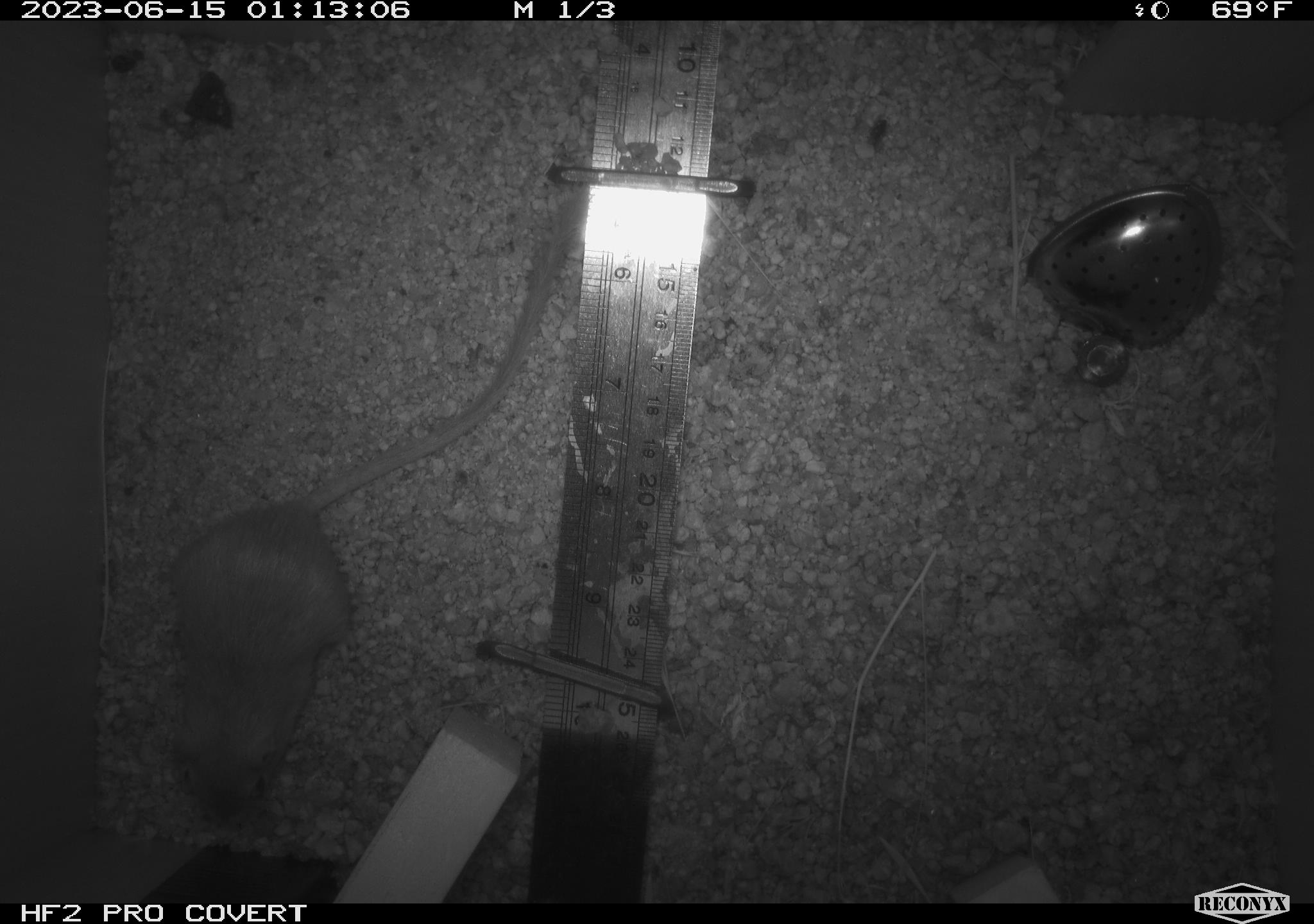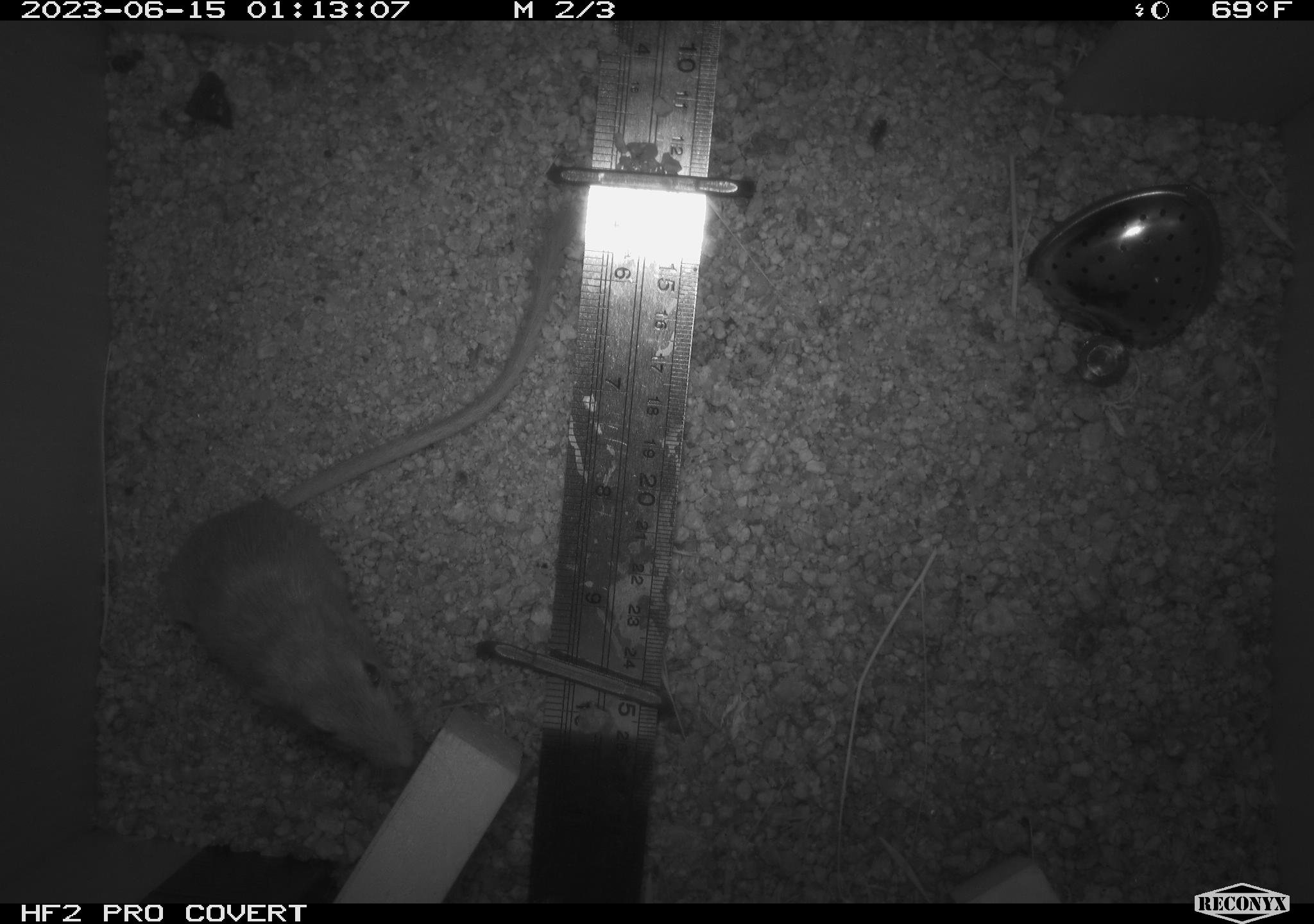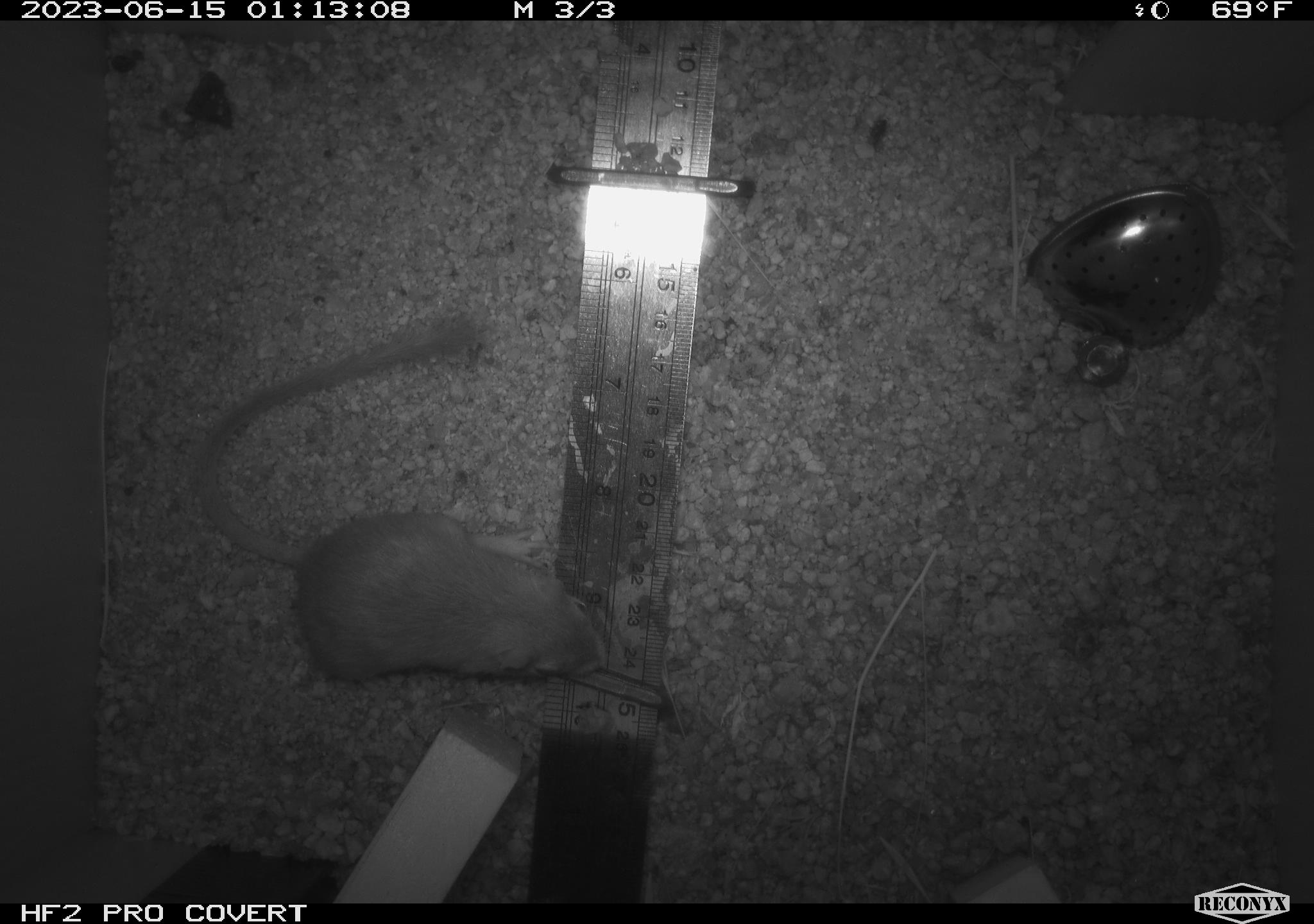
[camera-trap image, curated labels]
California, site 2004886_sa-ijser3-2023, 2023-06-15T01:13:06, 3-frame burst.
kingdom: Animalia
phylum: Chordata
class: Mammalia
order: Rodentia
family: Heteromyidae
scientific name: Heteromyidae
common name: kangaroo rats and pocket mice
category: heteromyidae family